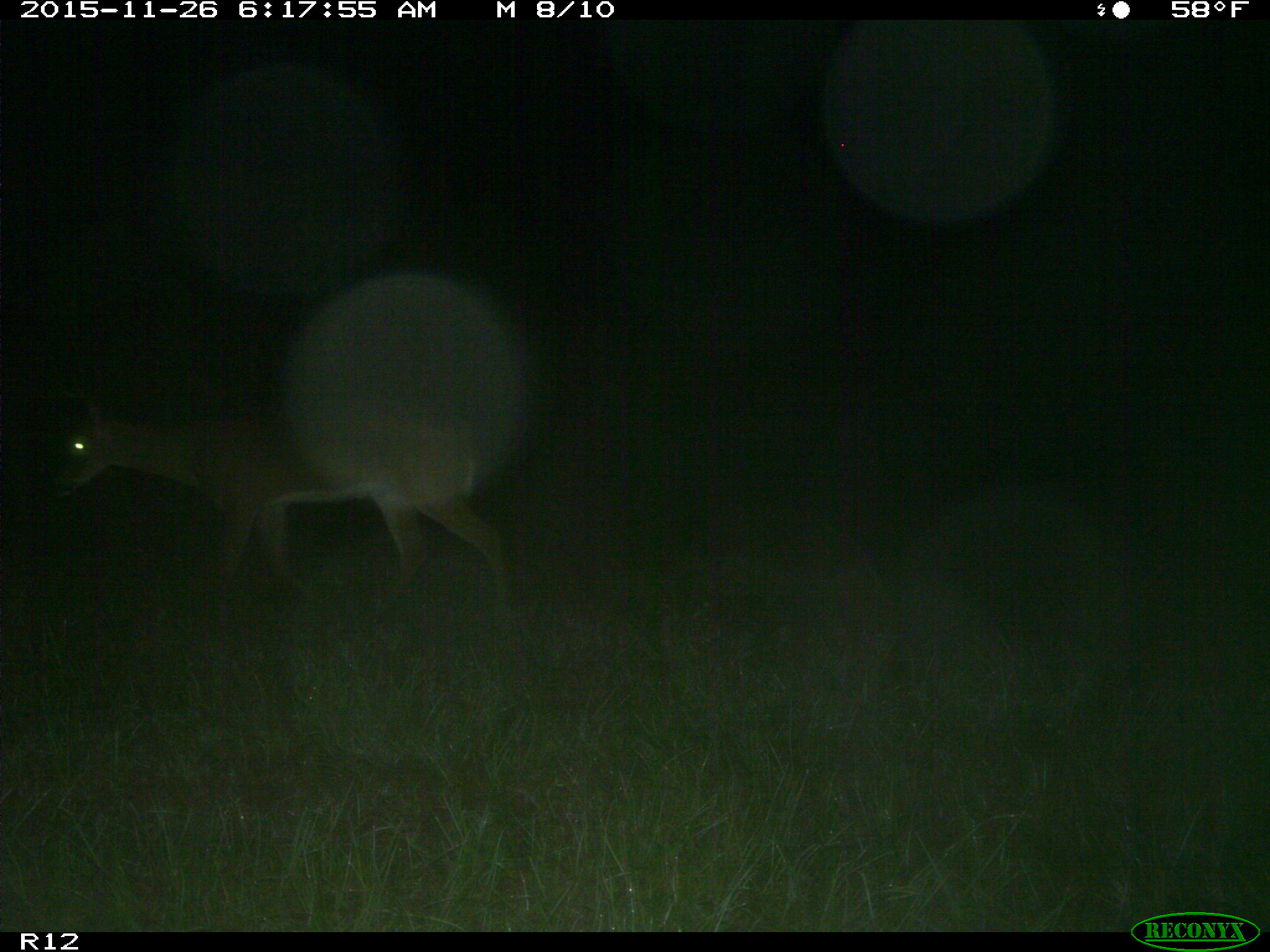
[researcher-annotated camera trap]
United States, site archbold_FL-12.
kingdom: Animalia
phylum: Chordata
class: Mammalia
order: Artiodactyla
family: Cervidae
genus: Odocoileus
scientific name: Odocoileus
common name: deer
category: unidentified deer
Unidentified deer (deer) (Odocoileus).